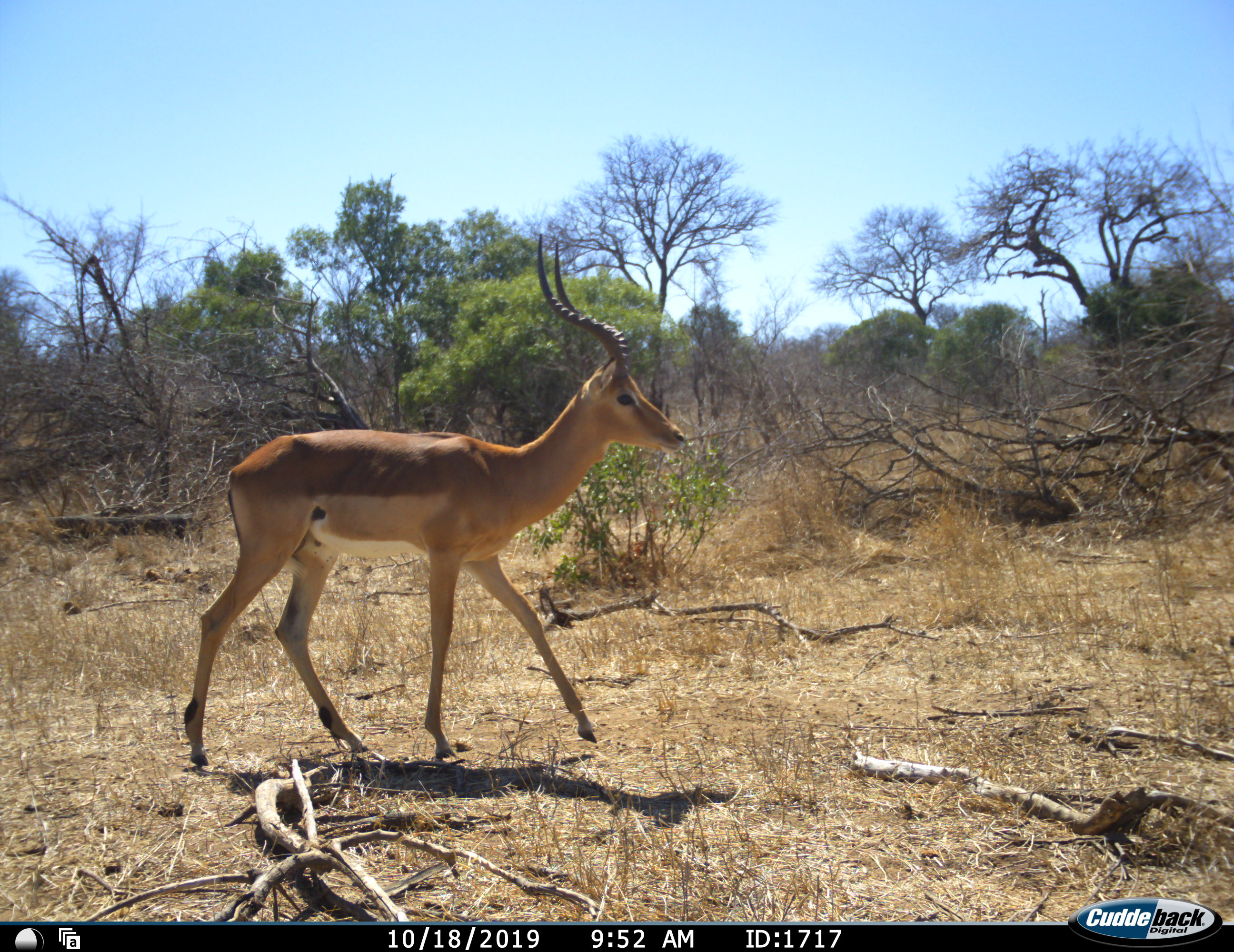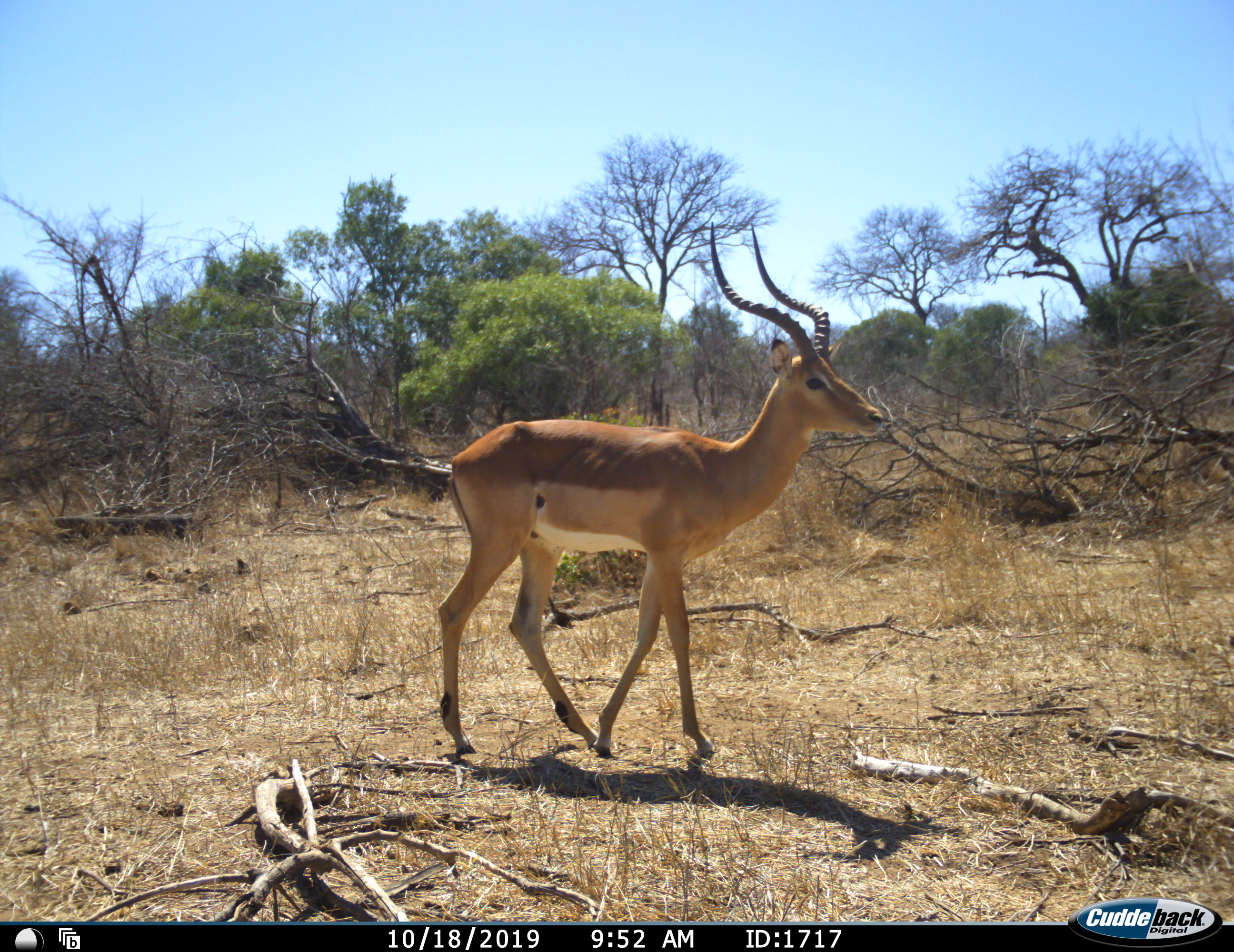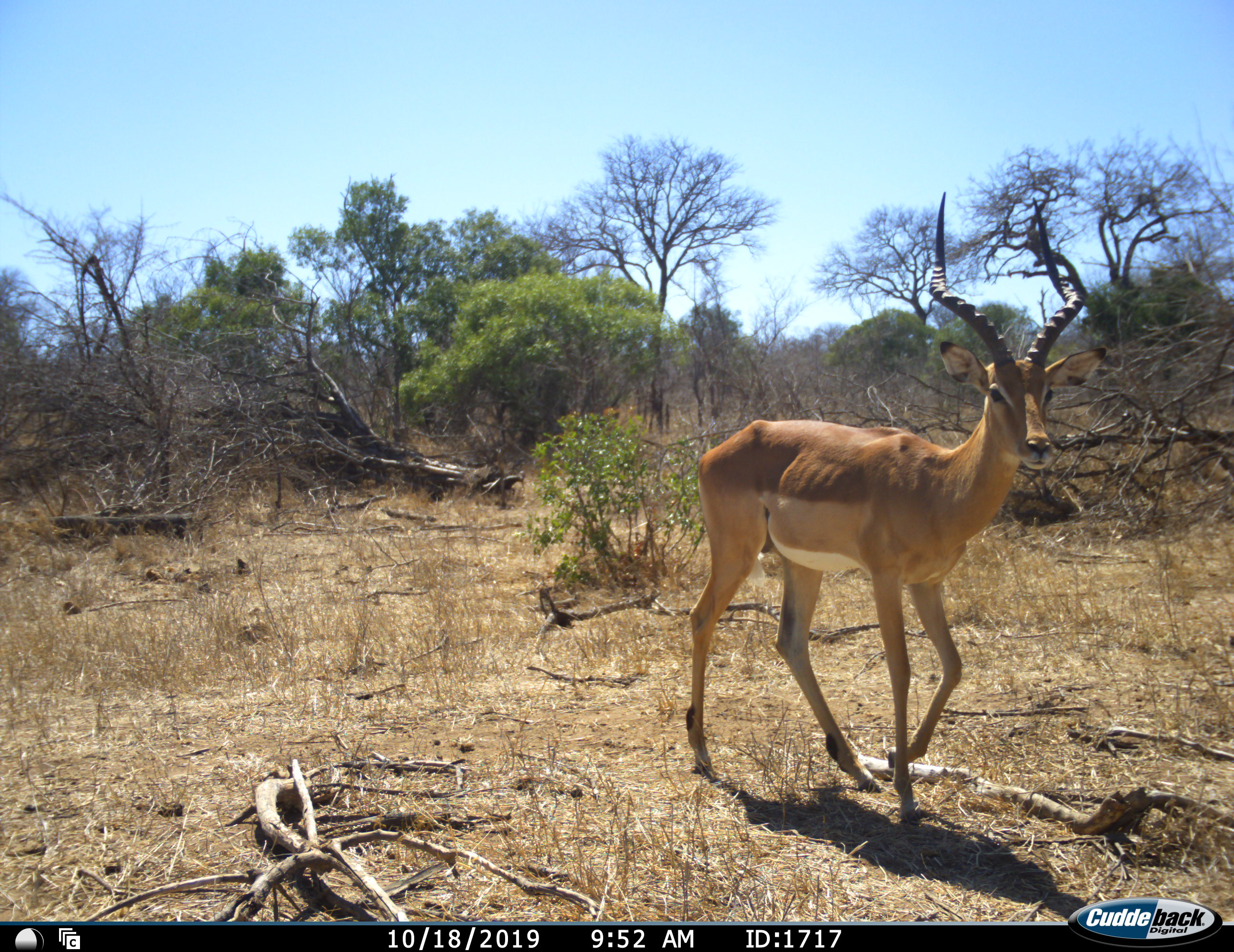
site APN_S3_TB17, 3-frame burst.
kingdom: Animalia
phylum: Chordata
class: Mammalia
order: Artiodactyla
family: Bovidae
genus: Aepyceros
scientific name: Aepyceros melampus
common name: impala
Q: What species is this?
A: Impala (Aepyceros melampus).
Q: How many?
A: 1.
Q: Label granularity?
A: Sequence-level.